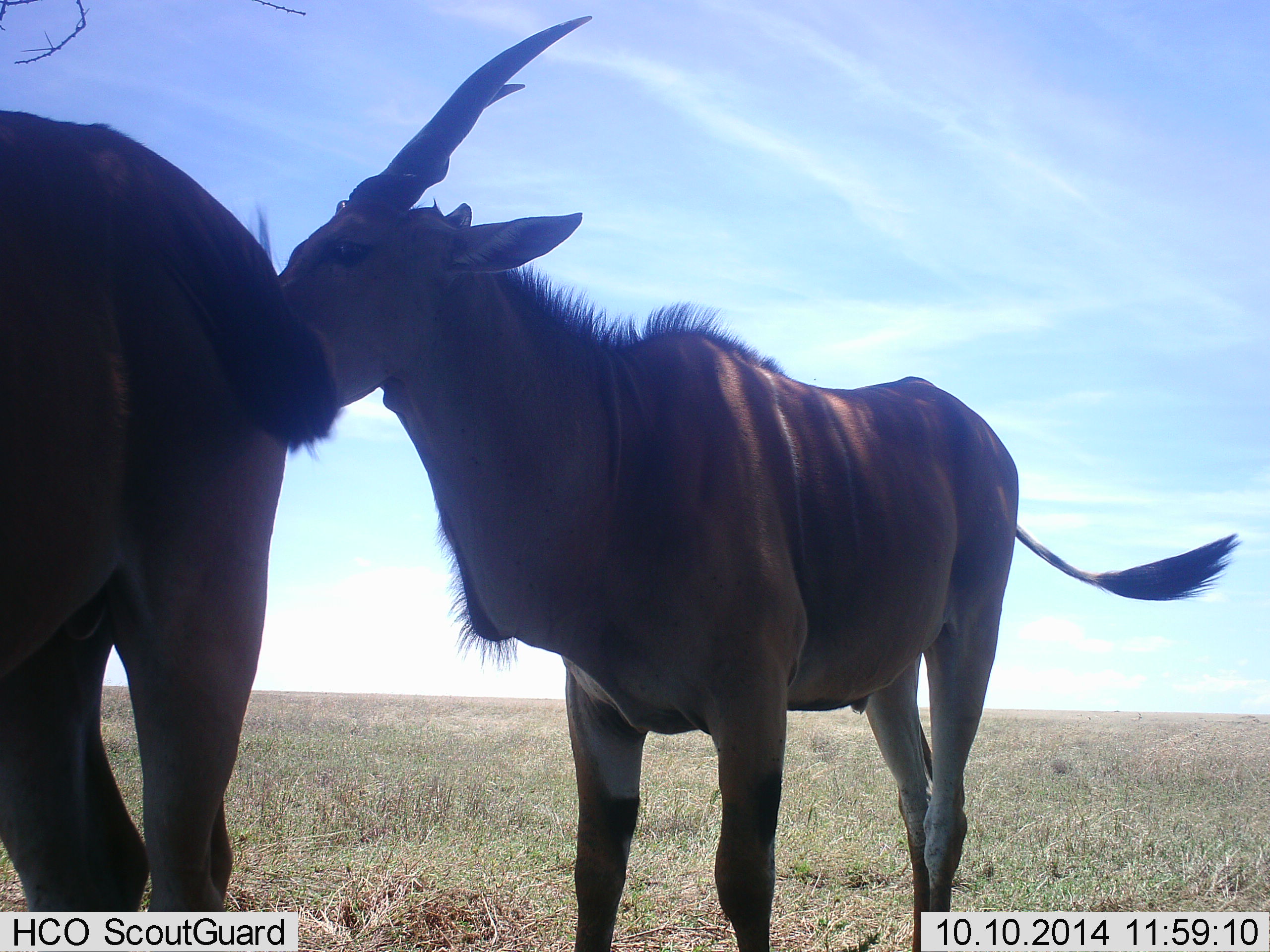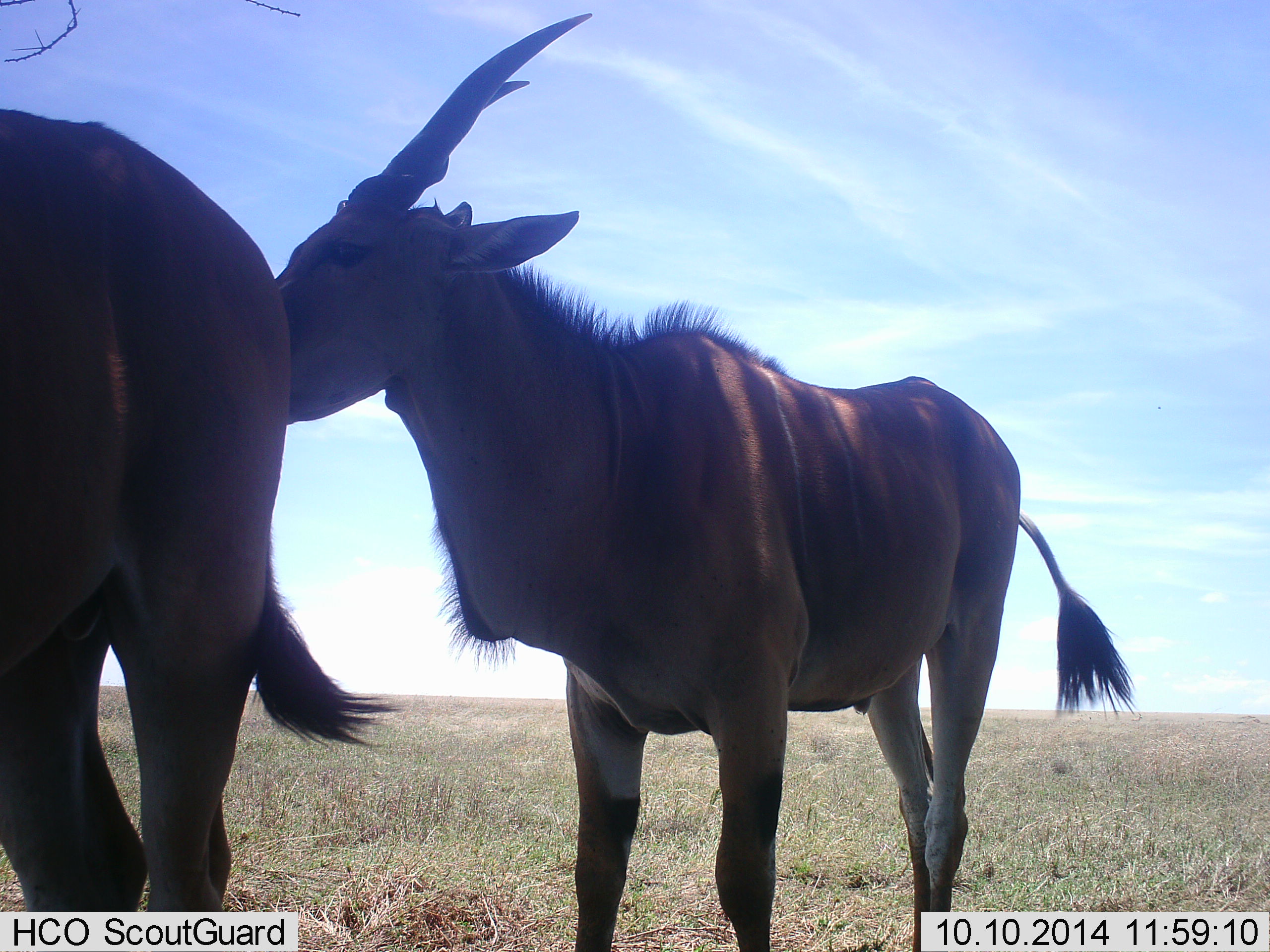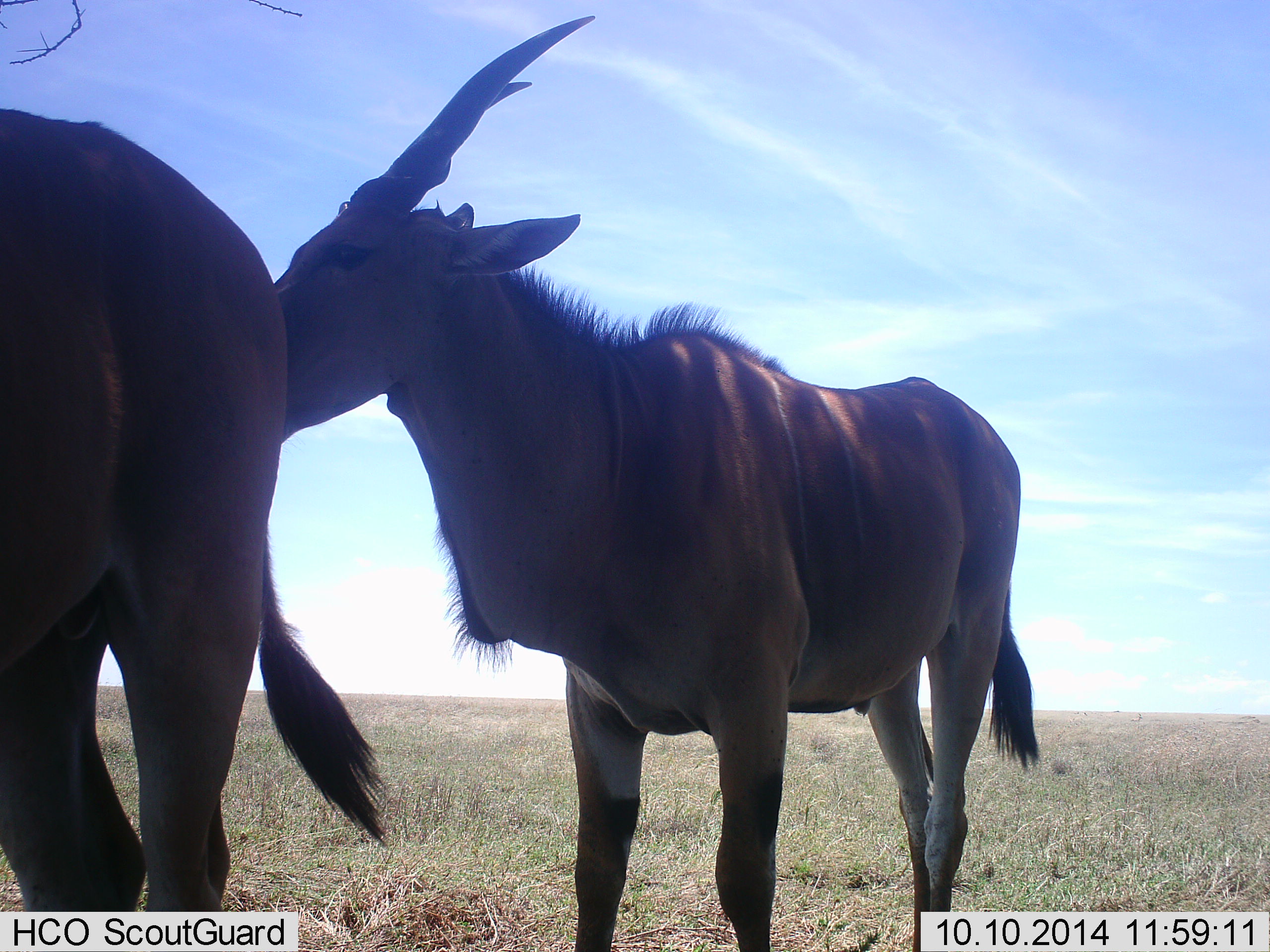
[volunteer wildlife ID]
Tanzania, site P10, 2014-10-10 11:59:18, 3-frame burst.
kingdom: Animalia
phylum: Chordata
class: Mammalia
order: Artiodactyla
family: Bovidae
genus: Tragelaphus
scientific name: Tragelaphus oryx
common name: eland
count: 2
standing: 70%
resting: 0%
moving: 10%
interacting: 20%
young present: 0%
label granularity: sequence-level